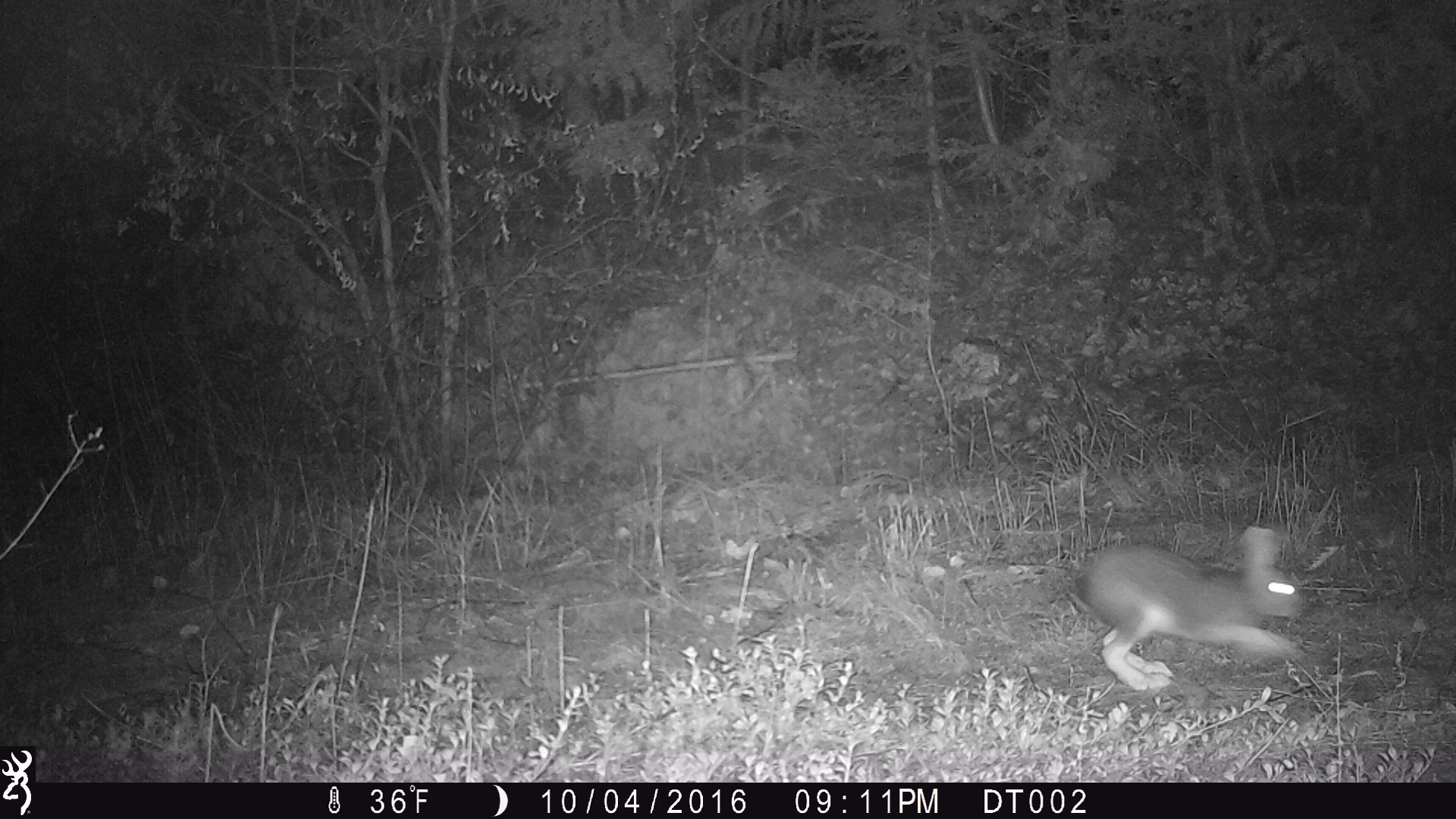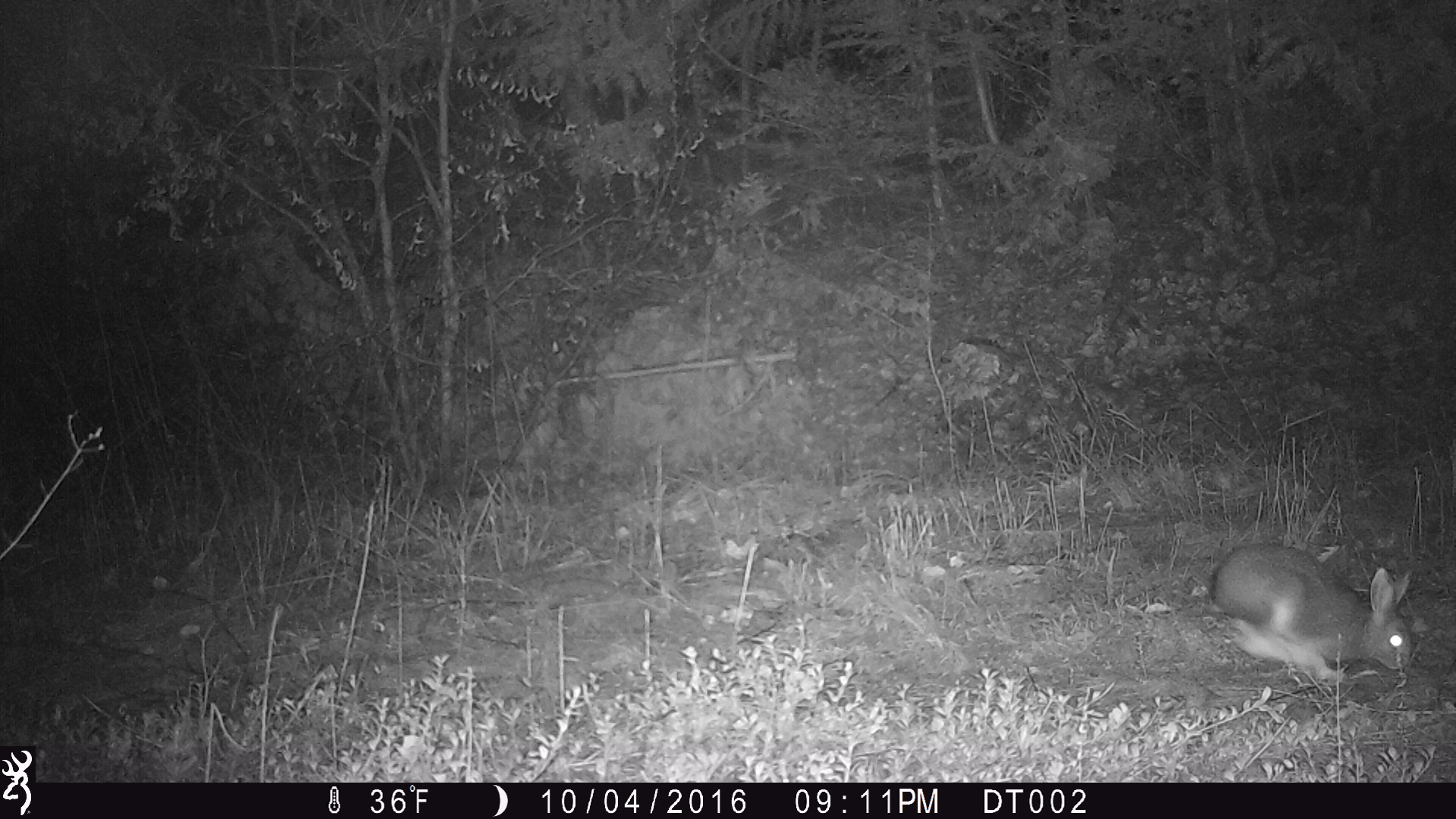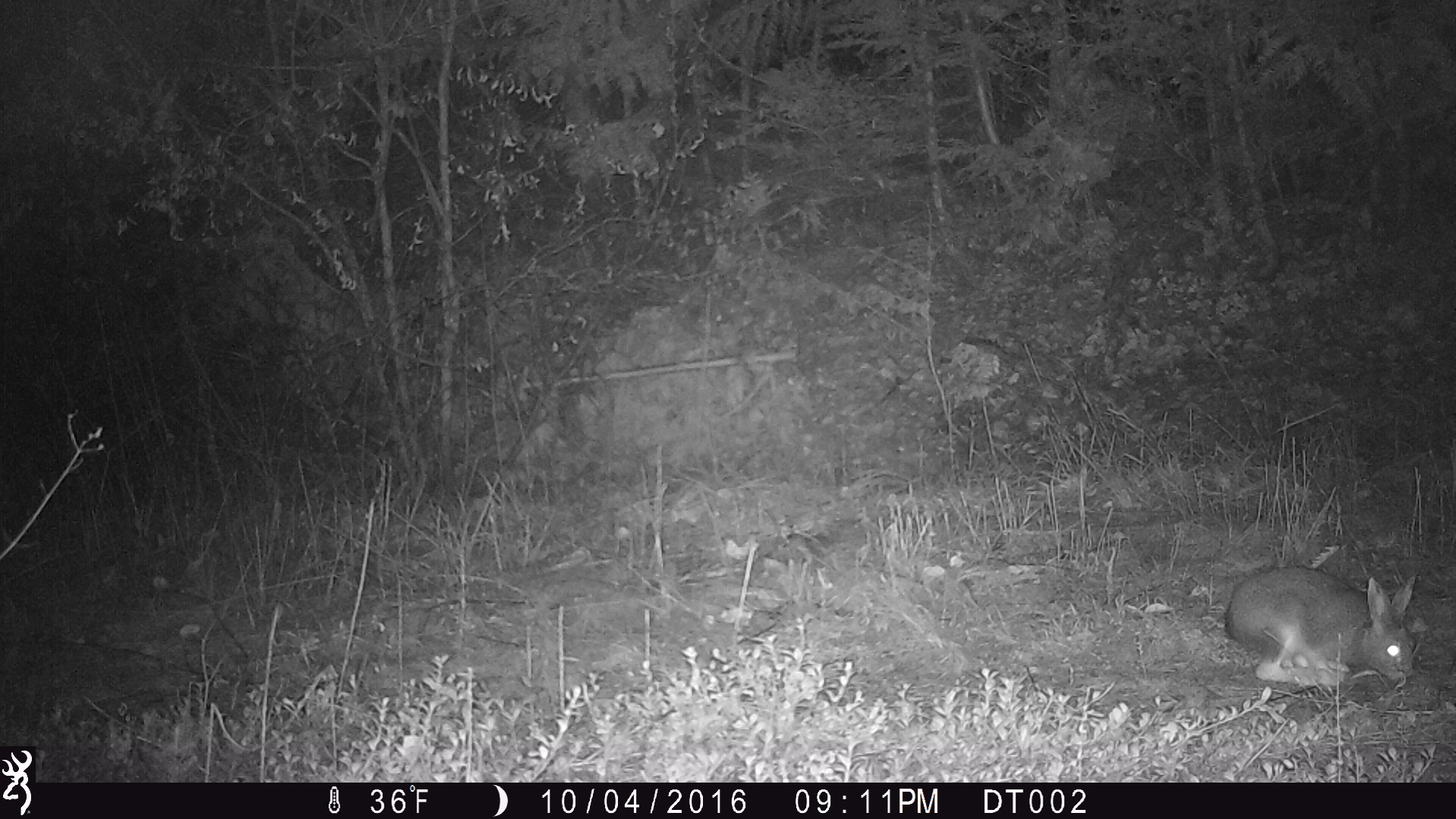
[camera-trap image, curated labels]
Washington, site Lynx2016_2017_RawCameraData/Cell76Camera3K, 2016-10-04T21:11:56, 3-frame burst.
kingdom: Animalia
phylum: Chordata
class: Mammalia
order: Lagomorpha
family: Leporidae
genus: Lepus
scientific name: Lepus americanus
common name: snowshoe hare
Lepus americanus (snowshoe hare). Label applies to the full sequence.